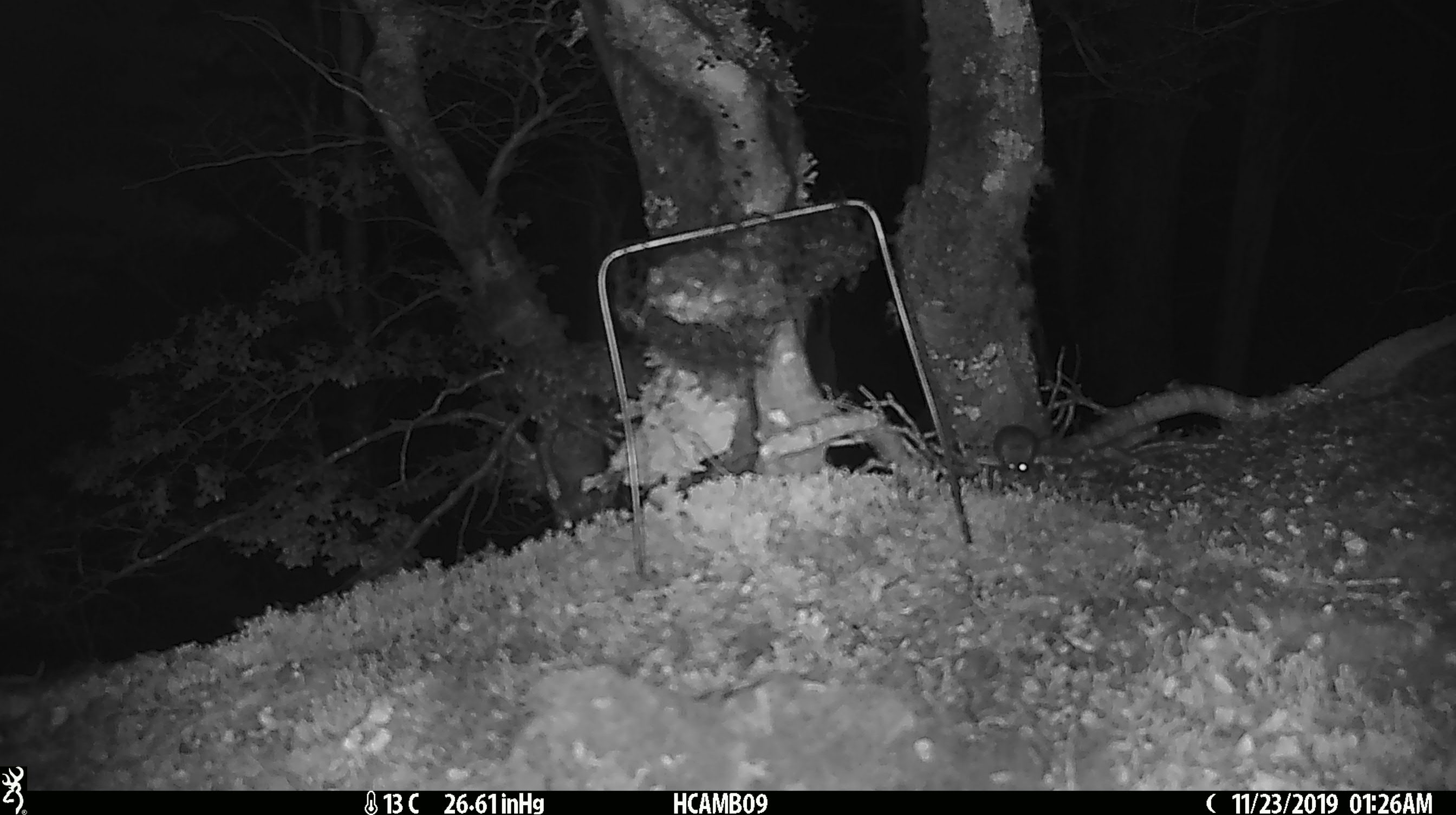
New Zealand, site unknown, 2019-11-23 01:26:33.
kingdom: Animalia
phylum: Chordata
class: Mammalia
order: Rodentia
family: Muridae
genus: Mus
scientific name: Mus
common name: mouse